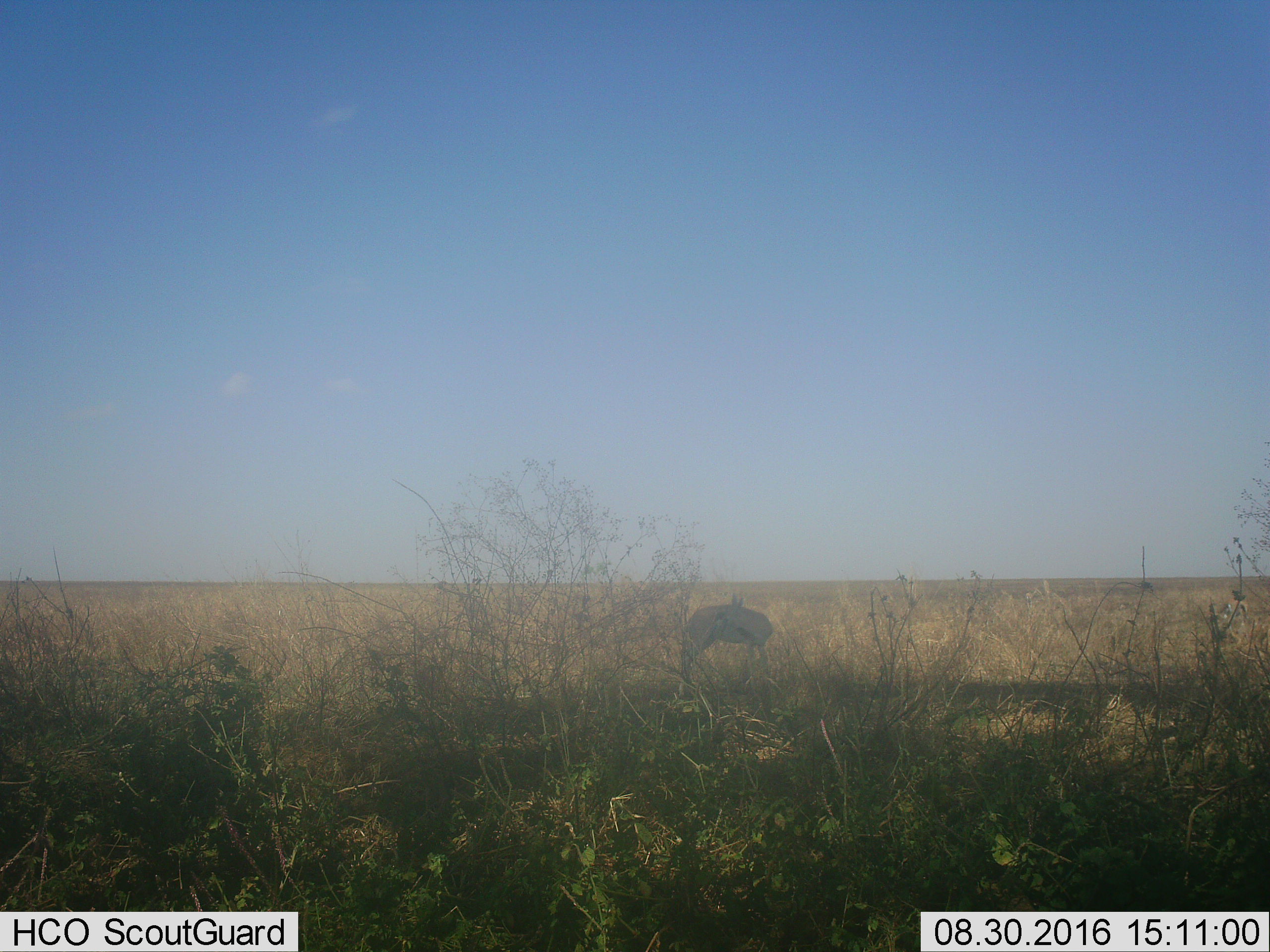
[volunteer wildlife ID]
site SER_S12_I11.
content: unidentified animal